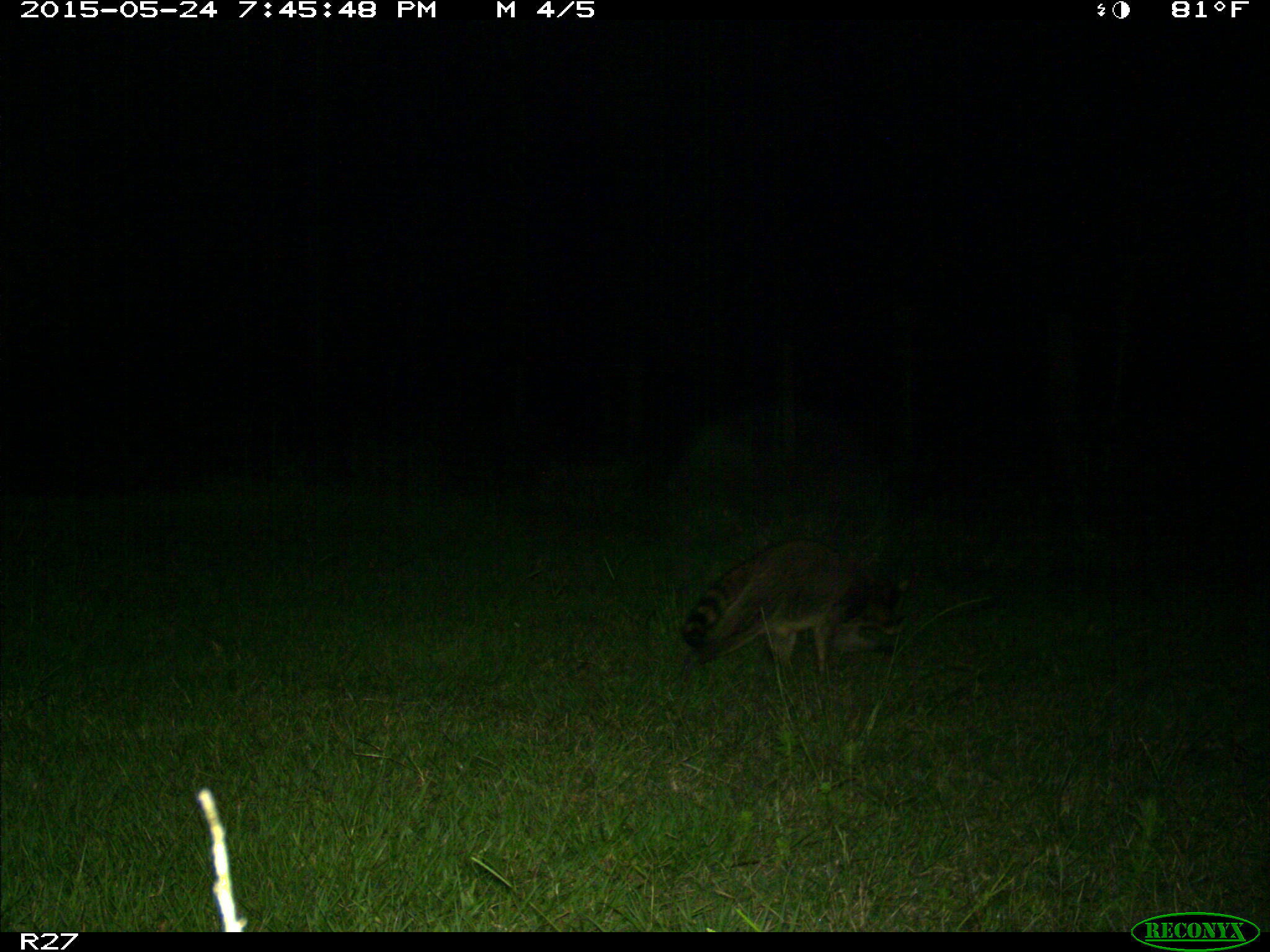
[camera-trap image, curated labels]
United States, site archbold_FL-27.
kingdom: Animalia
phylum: Chordata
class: Mammalia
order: Carnivora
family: Procyonidae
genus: Procyon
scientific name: Procyon lotor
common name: common raccoon